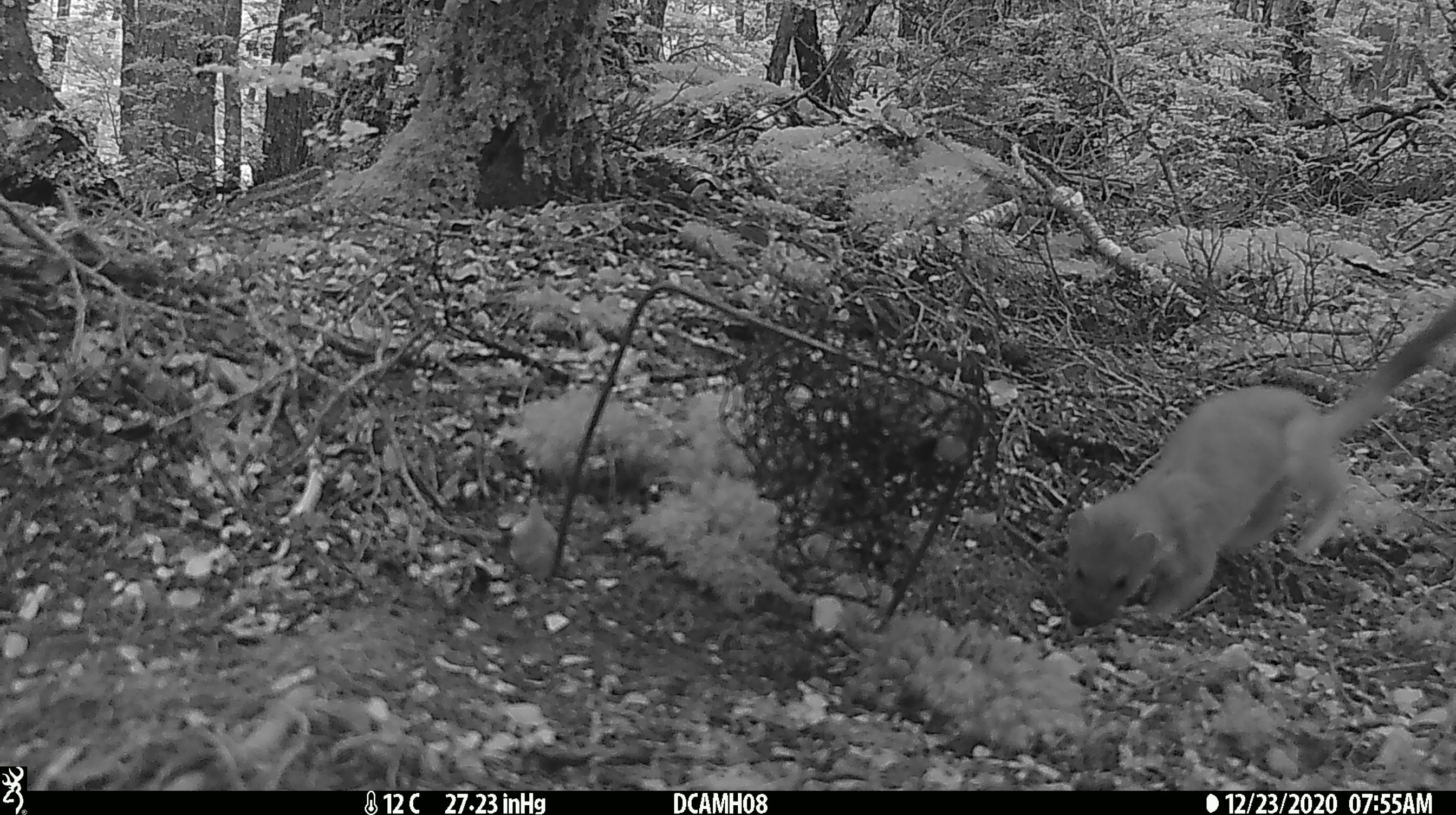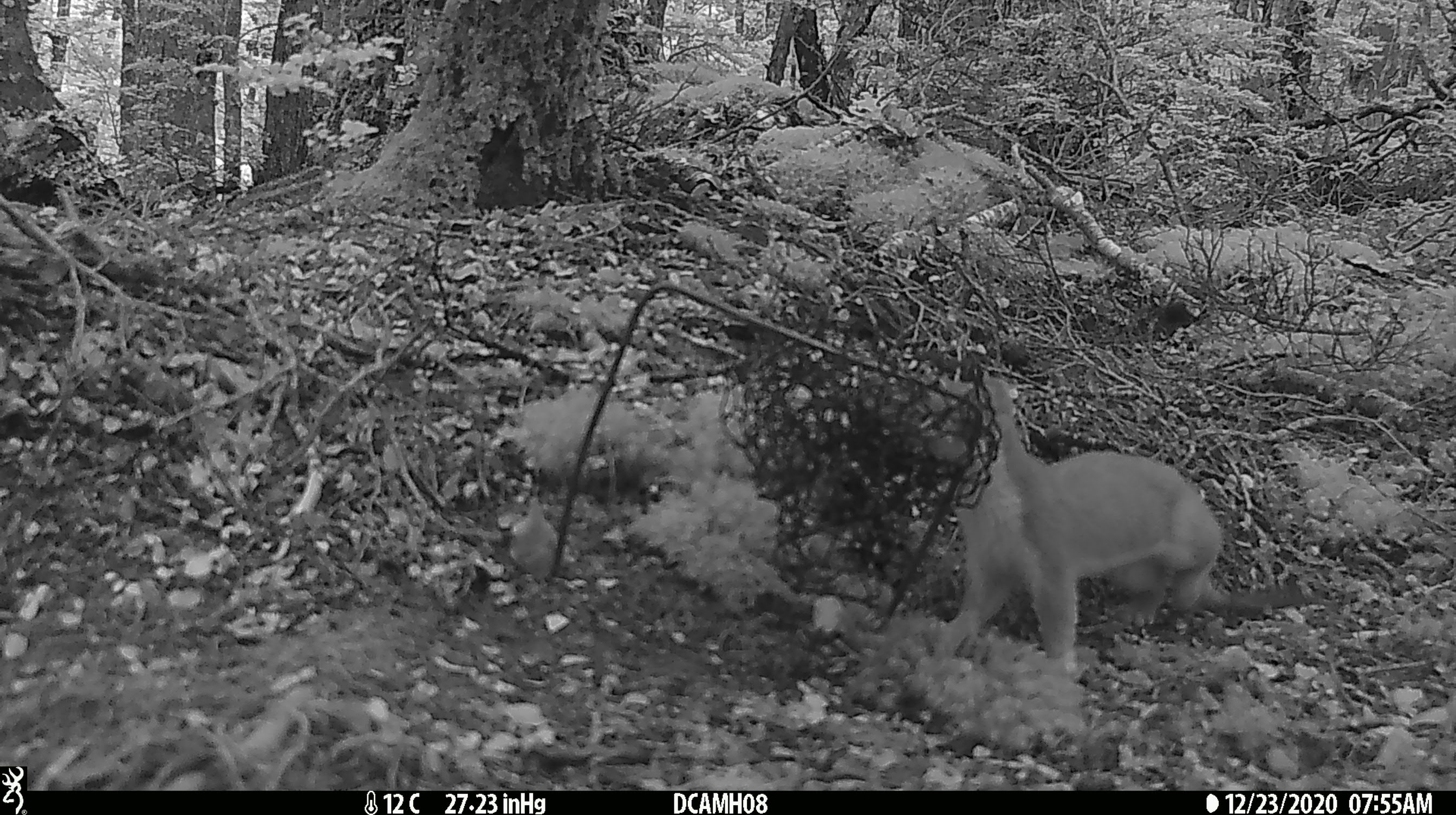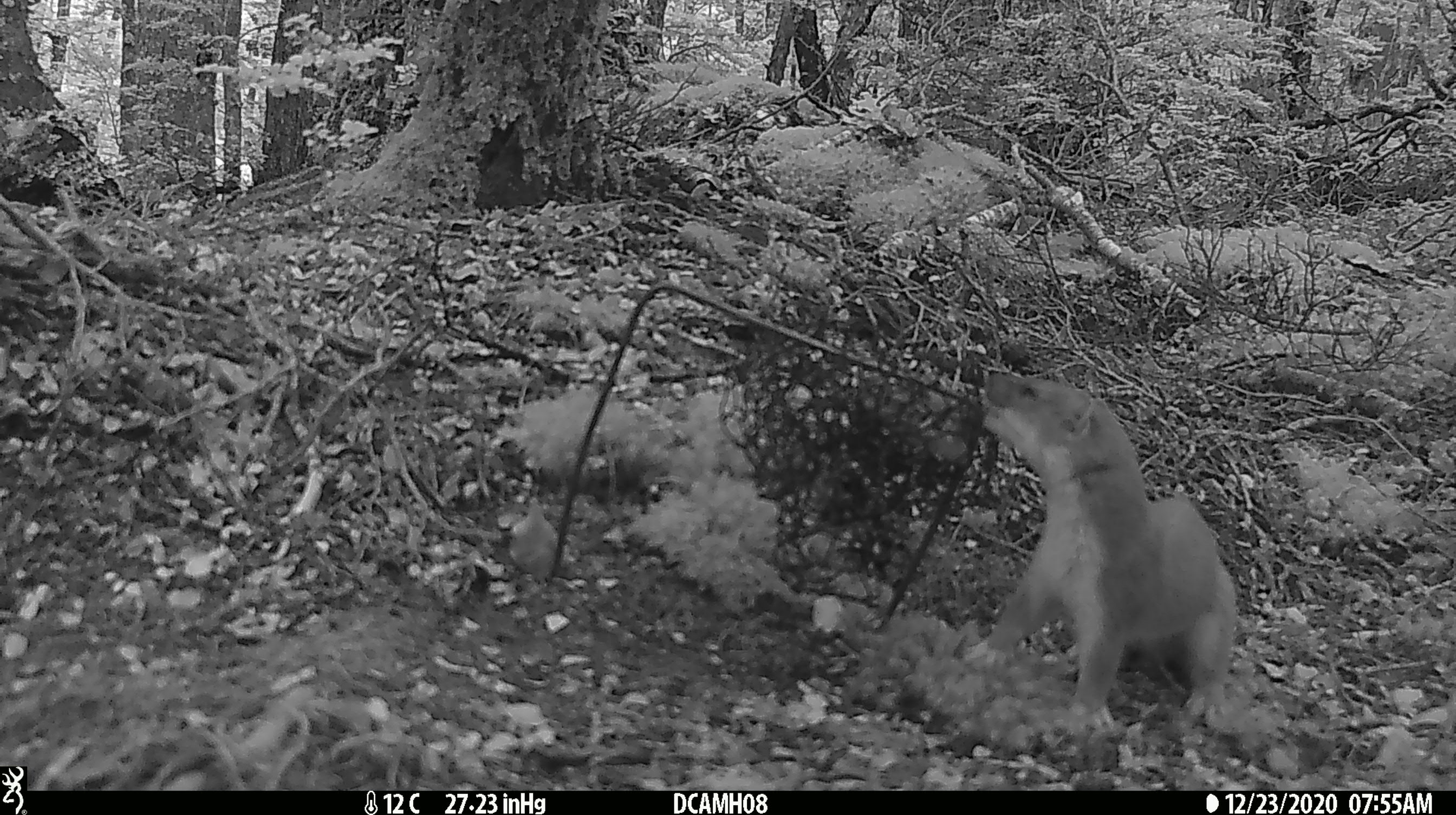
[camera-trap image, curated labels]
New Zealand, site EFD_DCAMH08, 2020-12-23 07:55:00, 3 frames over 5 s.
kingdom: Animalia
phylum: Chordata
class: Mammalia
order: Carnivora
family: Mustelidae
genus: Mustela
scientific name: Mustela erminea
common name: stoat